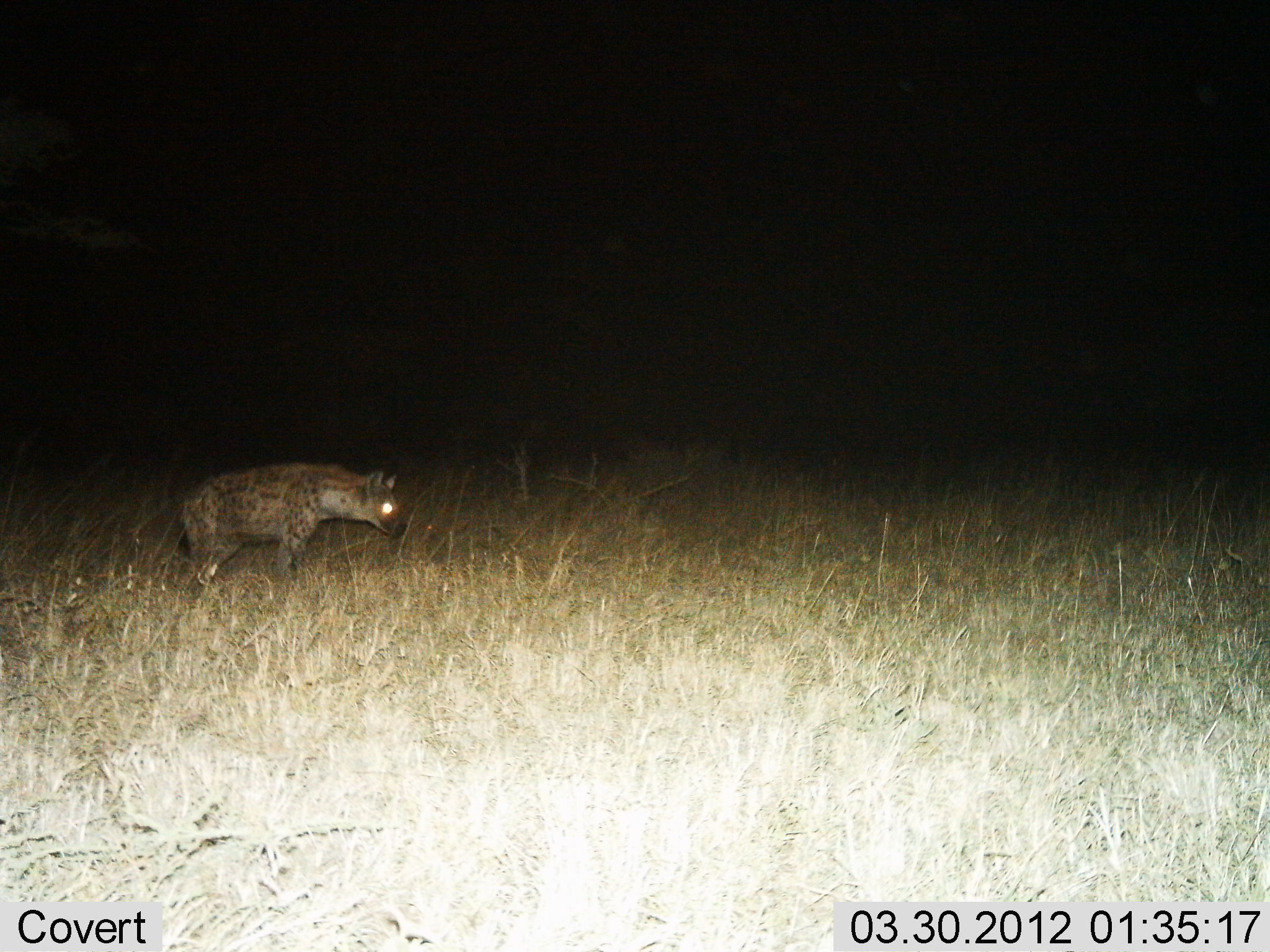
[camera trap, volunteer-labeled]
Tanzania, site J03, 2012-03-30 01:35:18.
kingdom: Animalia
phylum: Chordata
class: Mammalia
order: Carnivora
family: Hyaenidae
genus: Crocuta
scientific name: Crocuta crocuta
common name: spotted hyena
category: hyenaspotted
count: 1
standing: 93%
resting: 0%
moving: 13%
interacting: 0%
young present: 0%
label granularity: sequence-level